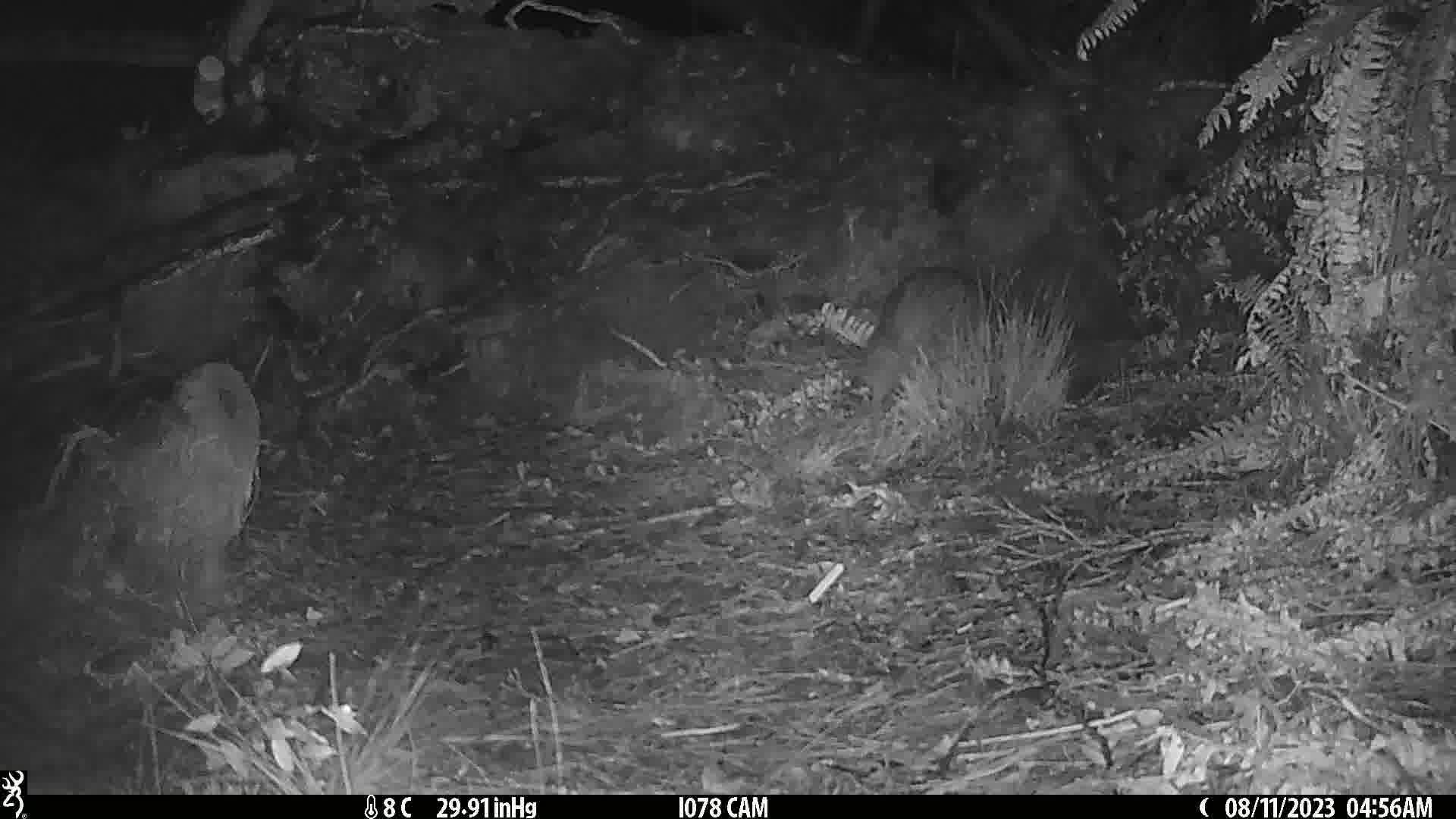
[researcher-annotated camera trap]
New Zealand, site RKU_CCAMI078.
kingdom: Animalia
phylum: Chordata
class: Aves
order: Apterygiformes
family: Apterygidae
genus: Apteryx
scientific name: Apteryx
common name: kiwi